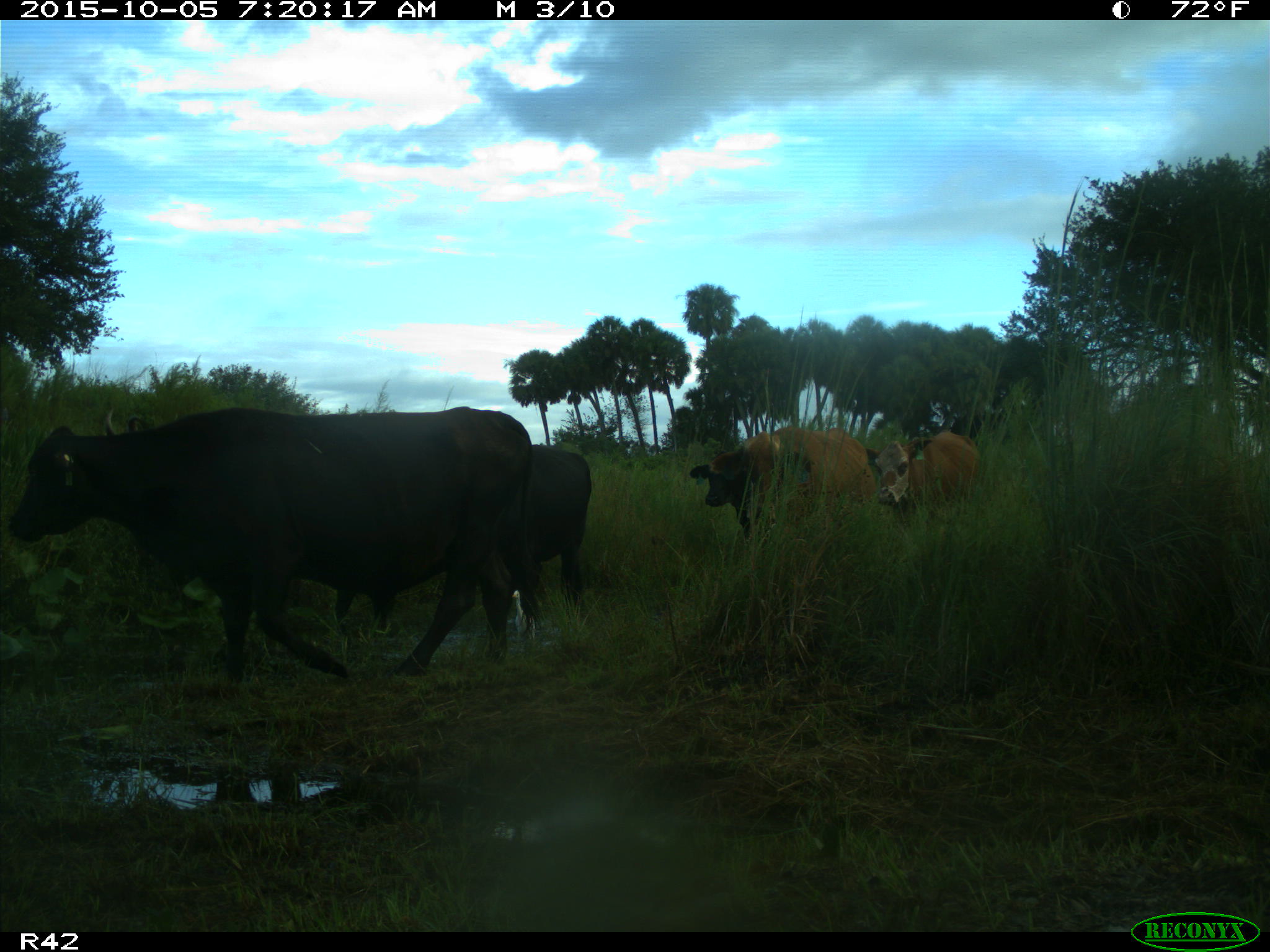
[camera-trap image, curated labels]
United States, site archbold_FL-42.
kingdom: Animalia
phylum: Chordata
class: Mammalia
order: Artiodactyla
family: Bovidae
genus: Bos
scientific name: Bos taurus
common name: domestic cow